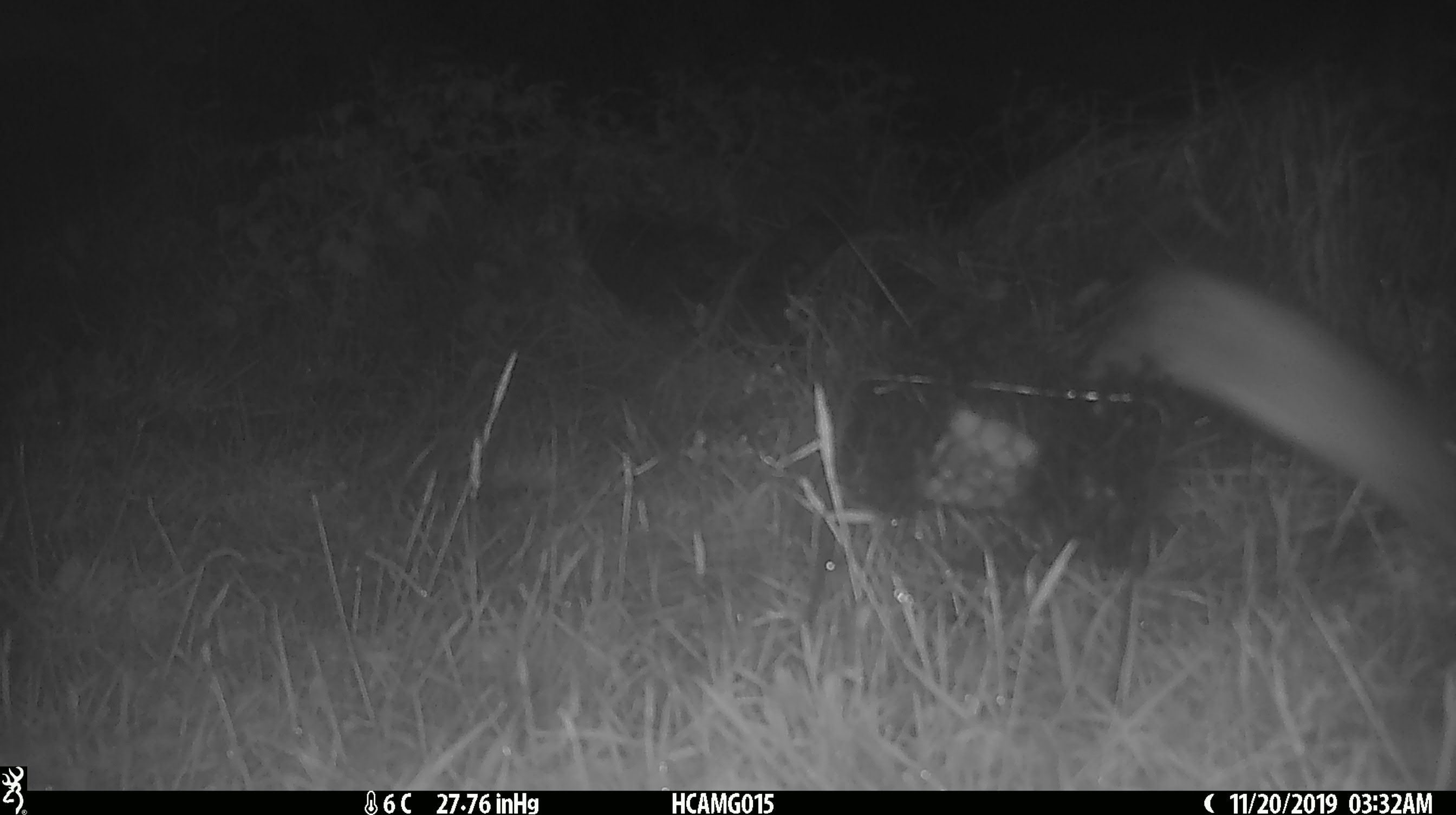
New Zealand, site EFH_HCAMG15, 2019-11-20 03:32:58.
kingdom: Animalia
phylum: Chordata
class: Mammalia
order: Rodentia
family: Muridae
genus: Rattus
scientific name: Rattus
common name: rat